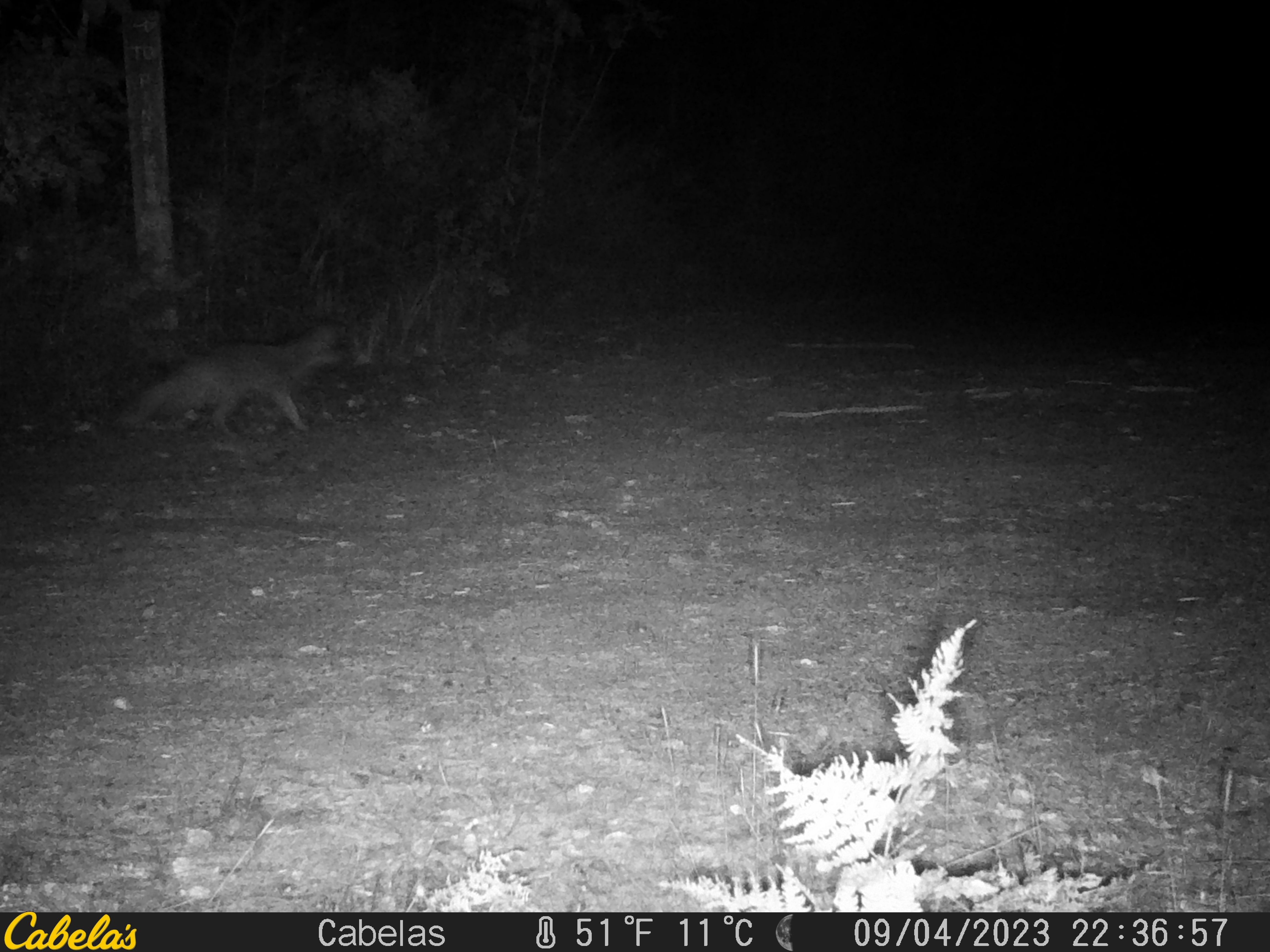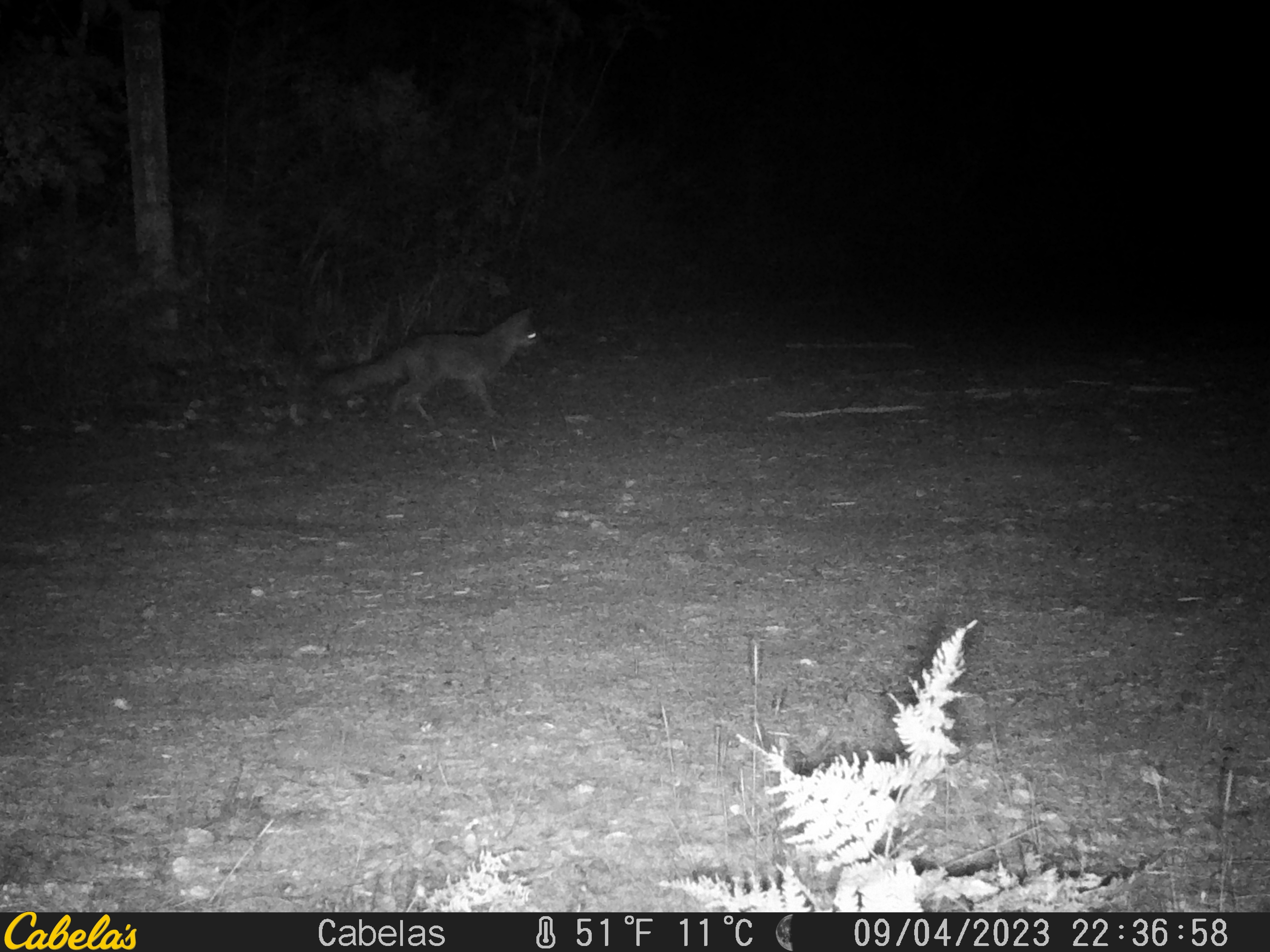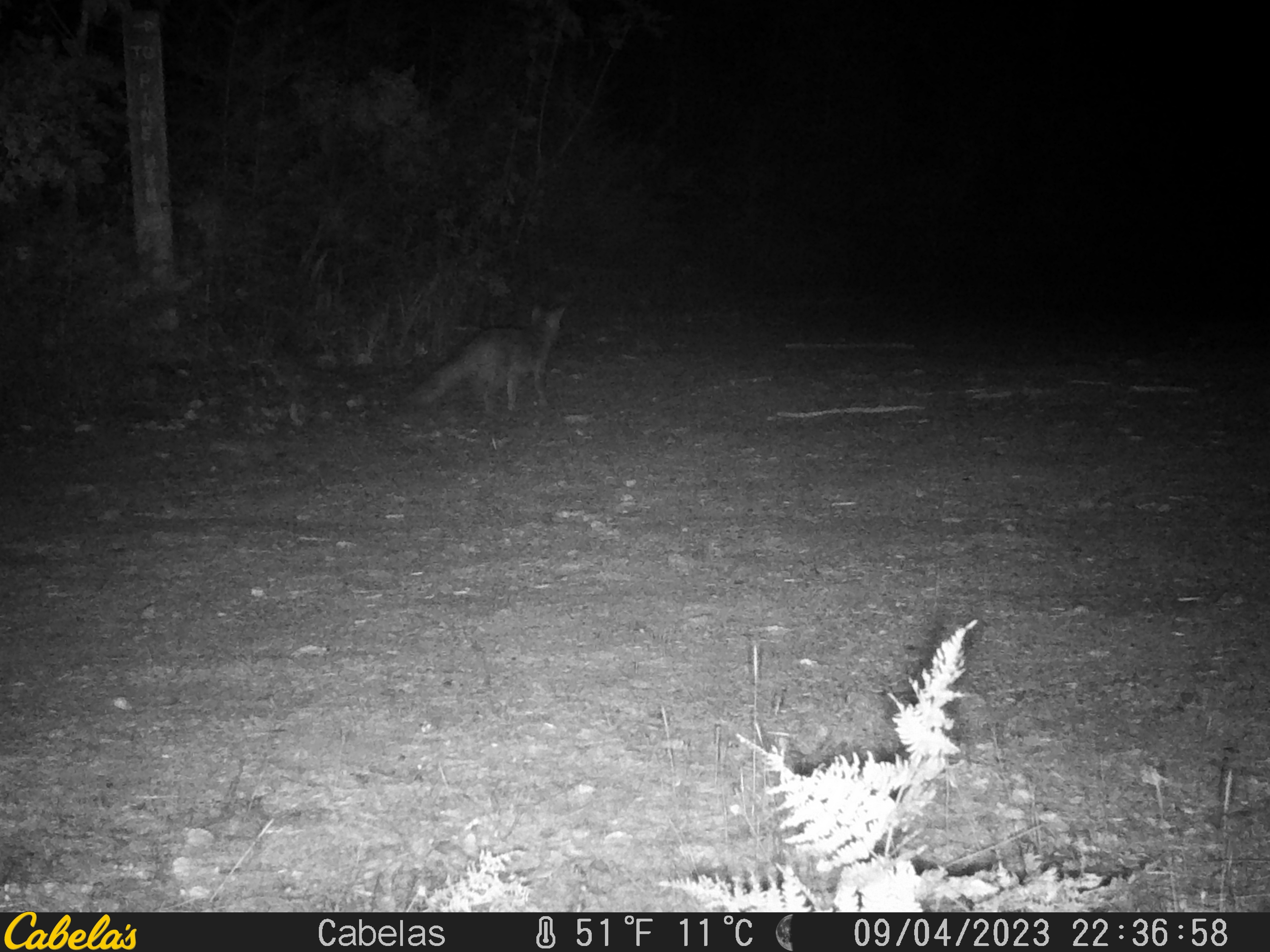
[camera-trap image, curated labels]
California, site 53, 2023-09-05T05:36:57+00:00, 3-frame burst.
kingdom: Animalia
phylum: Chordata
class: Mammalia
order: Carnivora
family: Canidae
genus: Urocyon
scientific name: Urocyon cinereoargenteus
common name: gray fox